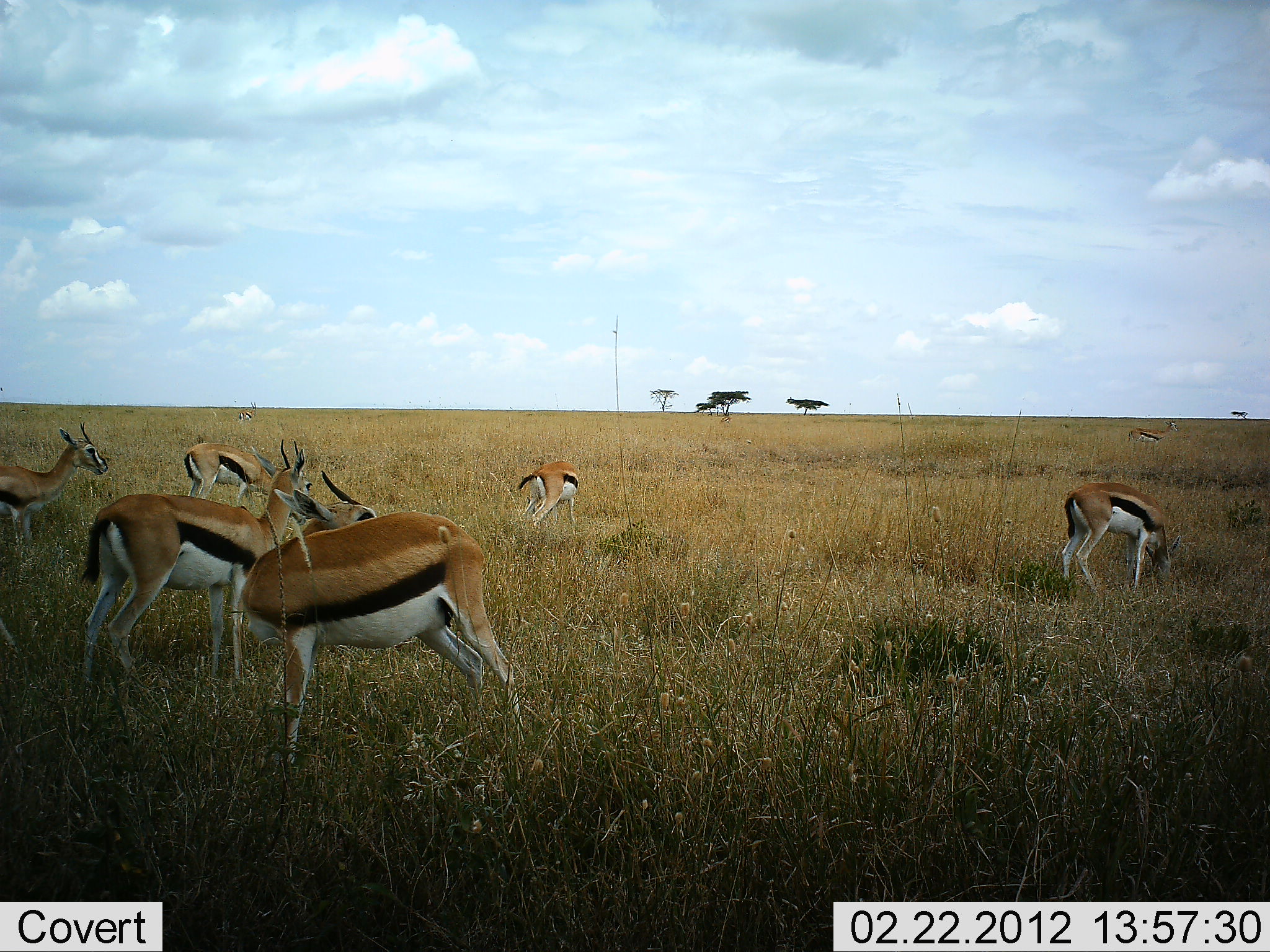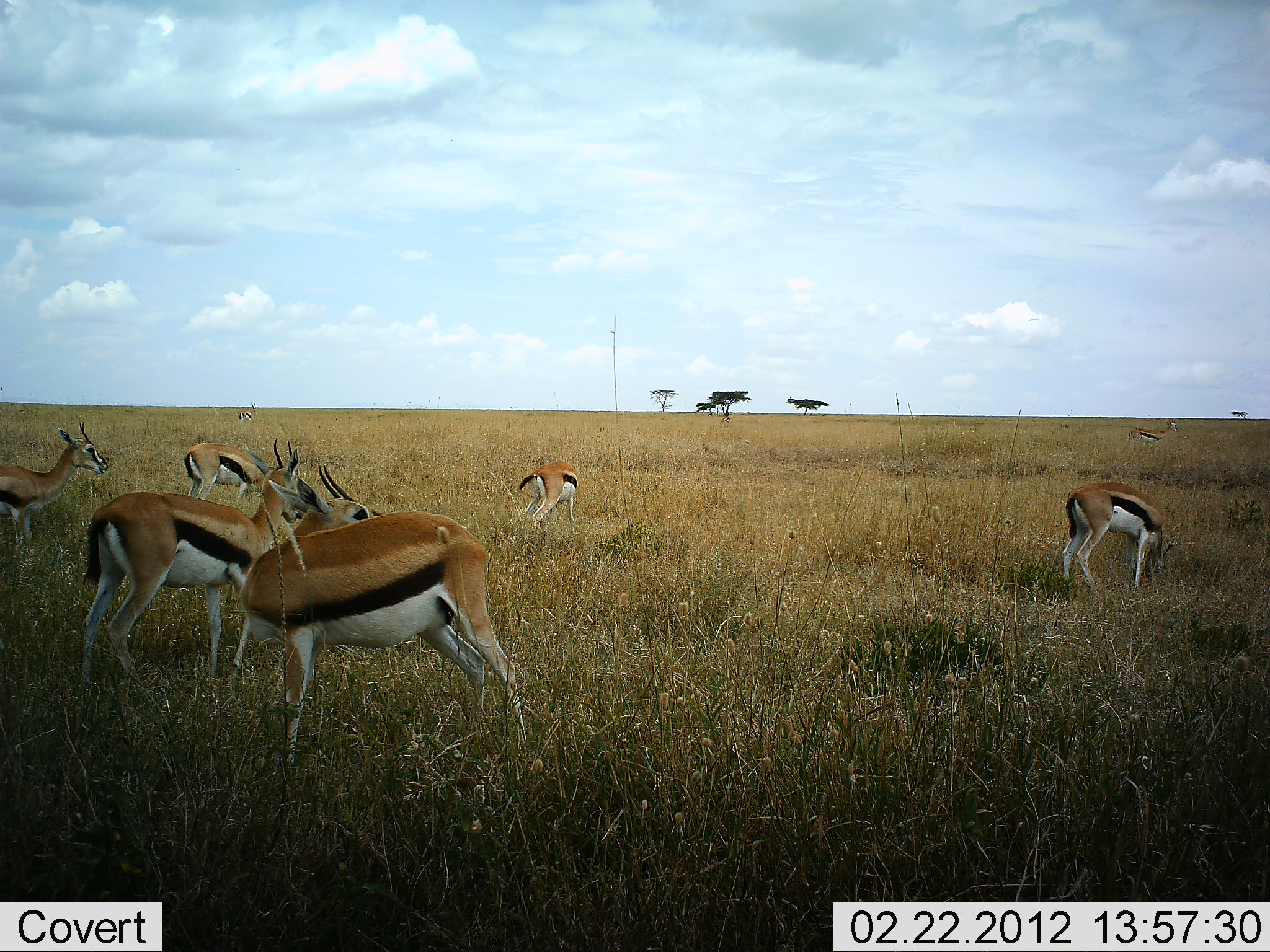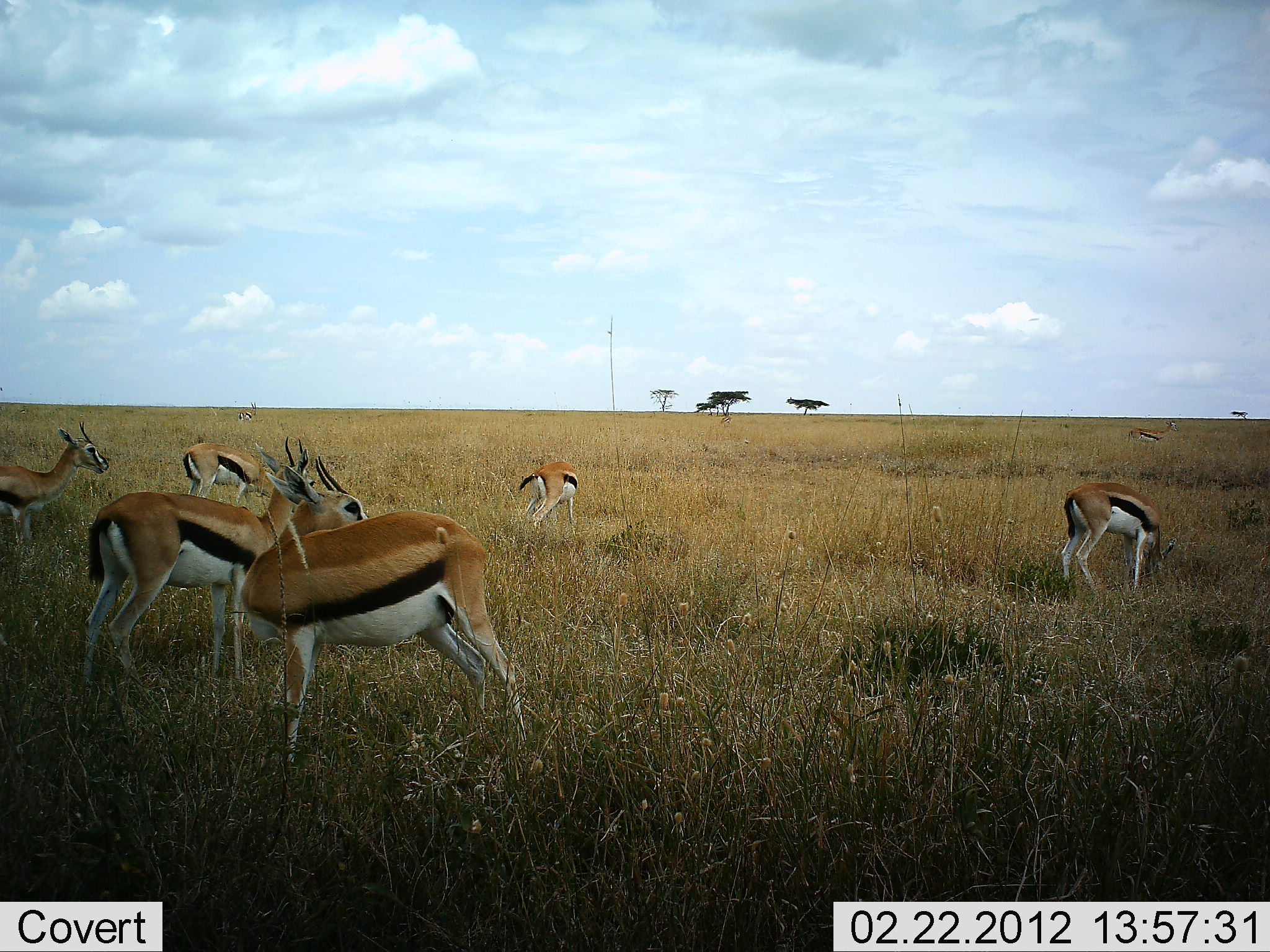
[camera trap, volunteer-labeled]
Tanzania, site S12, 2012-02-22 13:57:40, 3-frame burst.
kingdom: Animalia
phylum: Chordata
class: Mammalia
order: Artiodactyla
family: Bovidae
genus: Eudorcas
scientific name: Eudorcas thomsonii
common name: thomson's gazelle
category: gazellethomsons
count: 7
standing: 88%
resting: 0%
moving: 0%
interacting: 0%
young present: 0%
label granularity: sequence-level